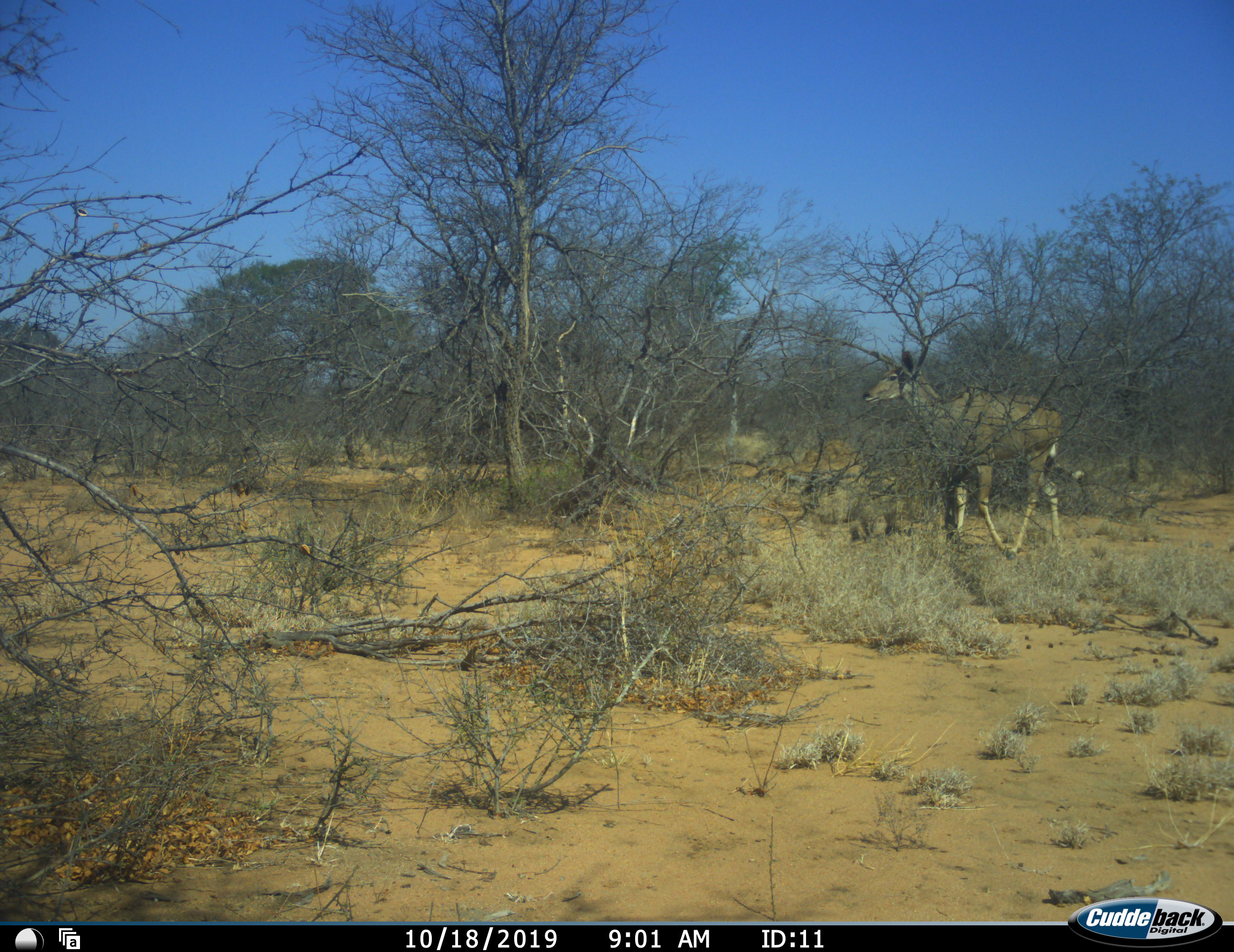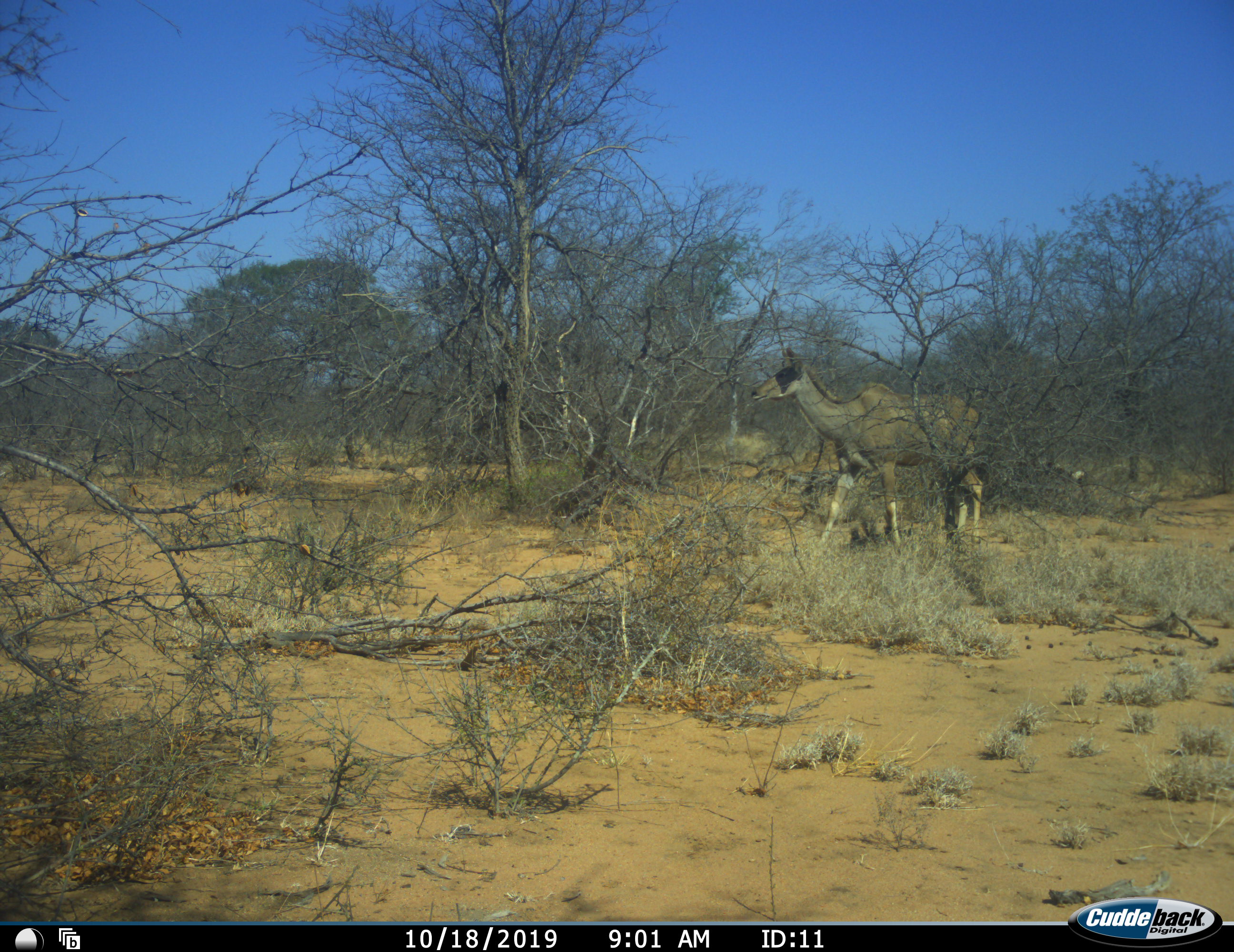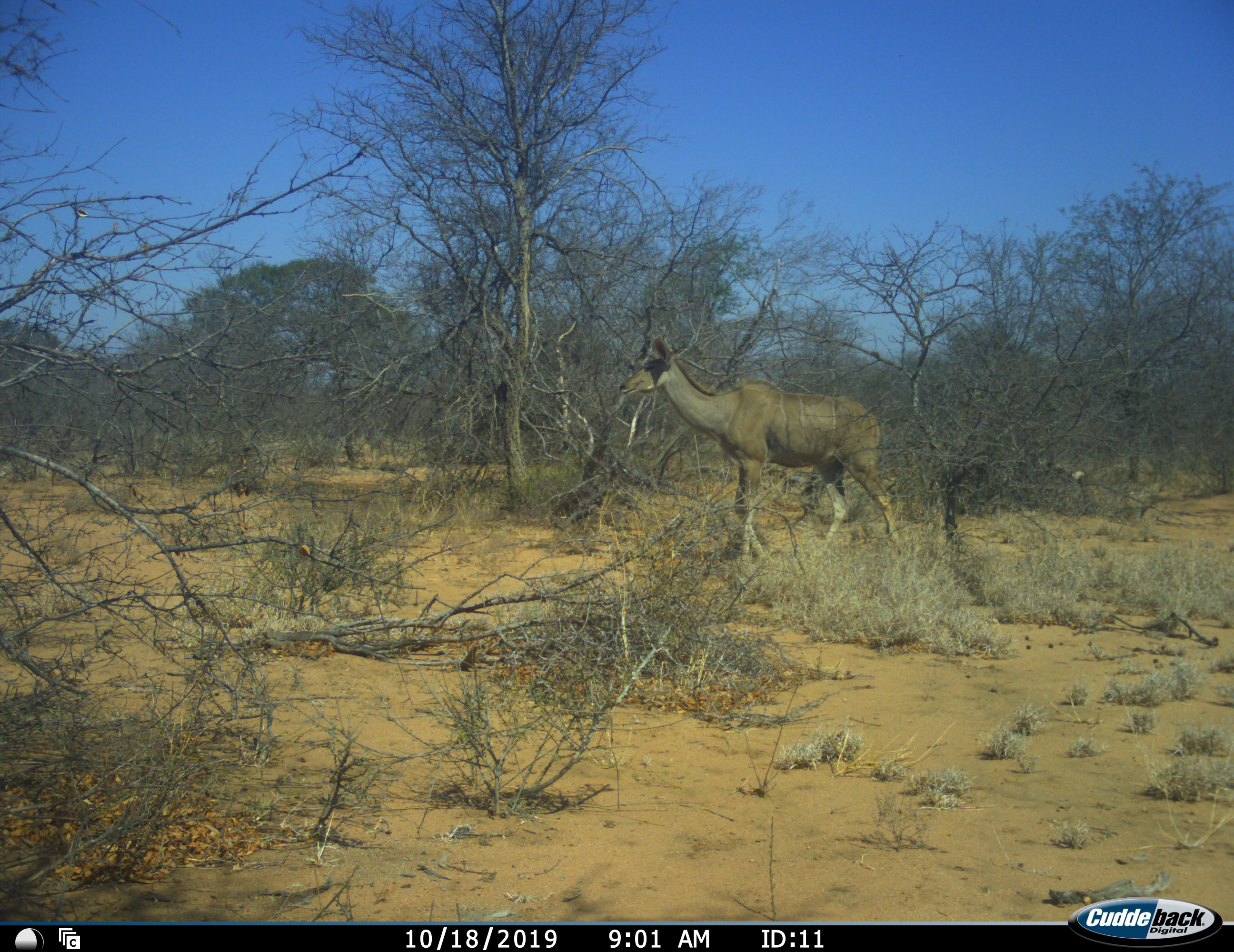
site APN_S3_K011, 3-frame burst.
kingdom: Animalia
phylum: Chordata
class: Mammalia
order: Artiodactyla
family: Bovidae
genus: Tragelaphus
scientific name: Tragelaphus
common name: kudu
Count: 1.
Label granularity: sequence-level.